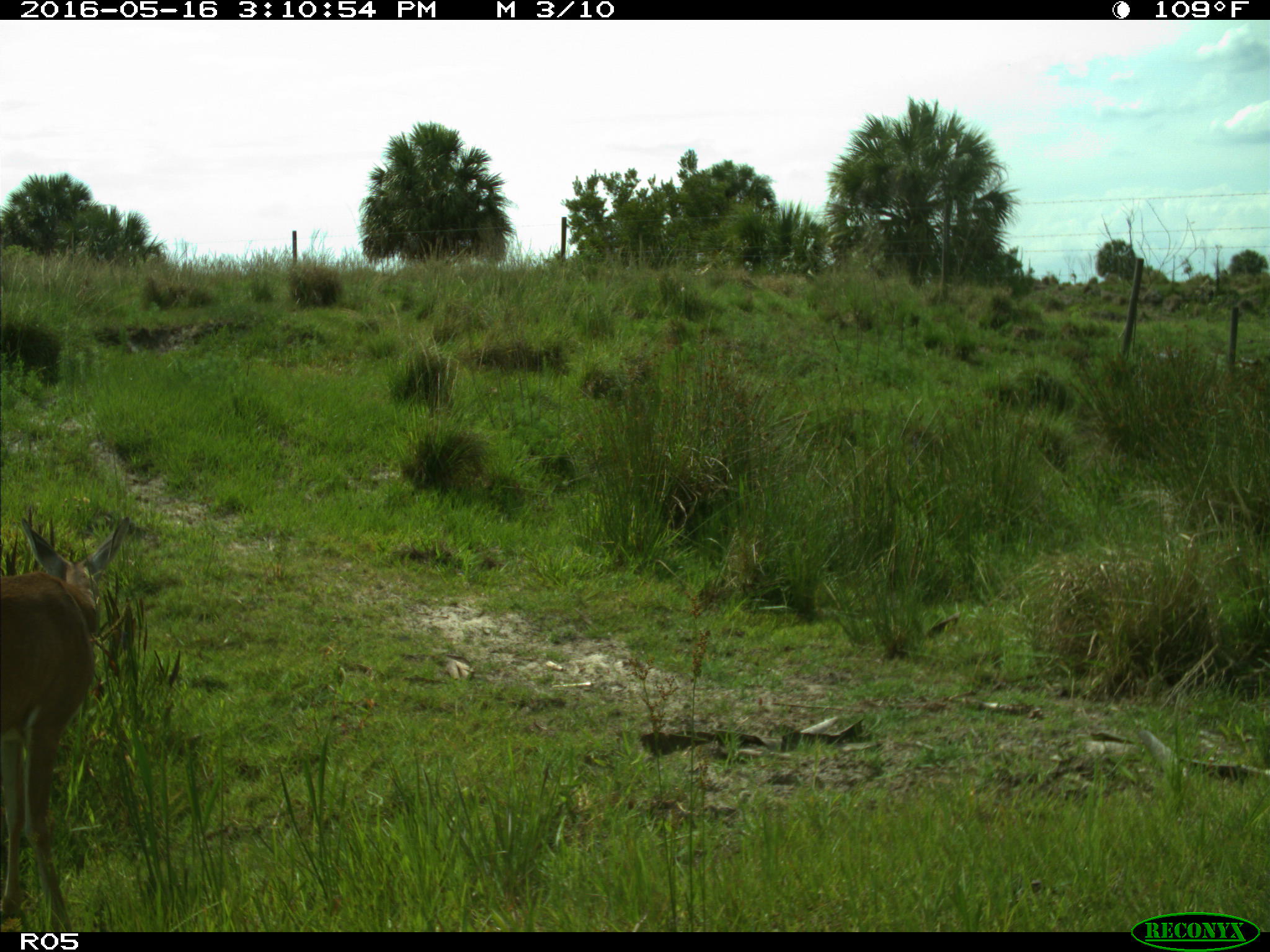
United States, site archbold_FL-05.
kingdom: Animalia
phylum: Chordata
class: Mammalia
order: Artiodactyla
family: Cervidae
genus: Odocoileus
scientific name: Odocoileus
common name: deer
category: unidentified deer